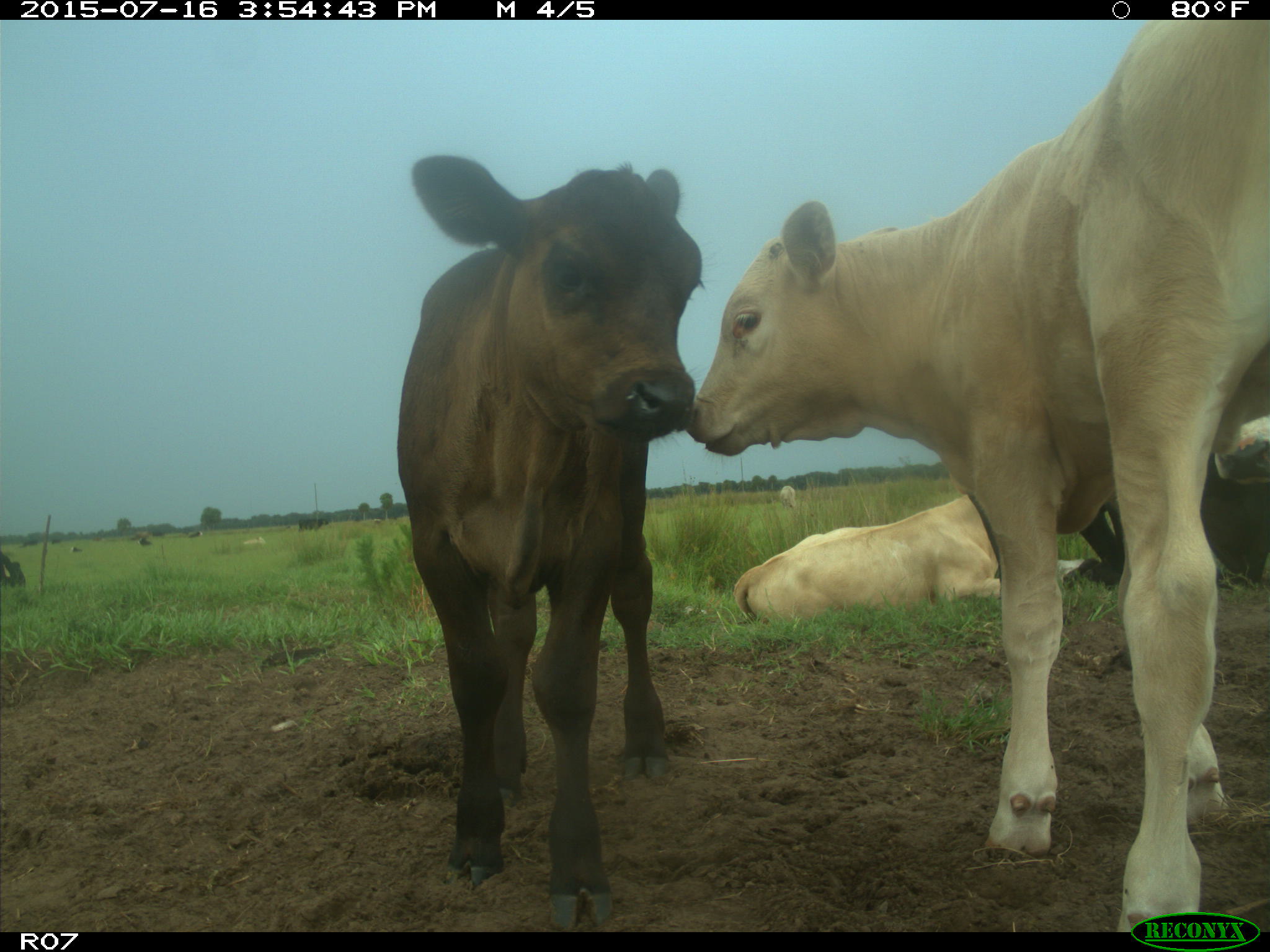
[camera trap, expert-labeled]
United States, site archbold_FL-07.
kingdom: Animalia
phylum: Chordata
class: Mammalia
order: Artiodactyla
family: Bovidae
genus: Bos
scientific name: Bos taurus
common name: domestic cow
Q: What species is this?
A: Bos taurus (domestic cow).